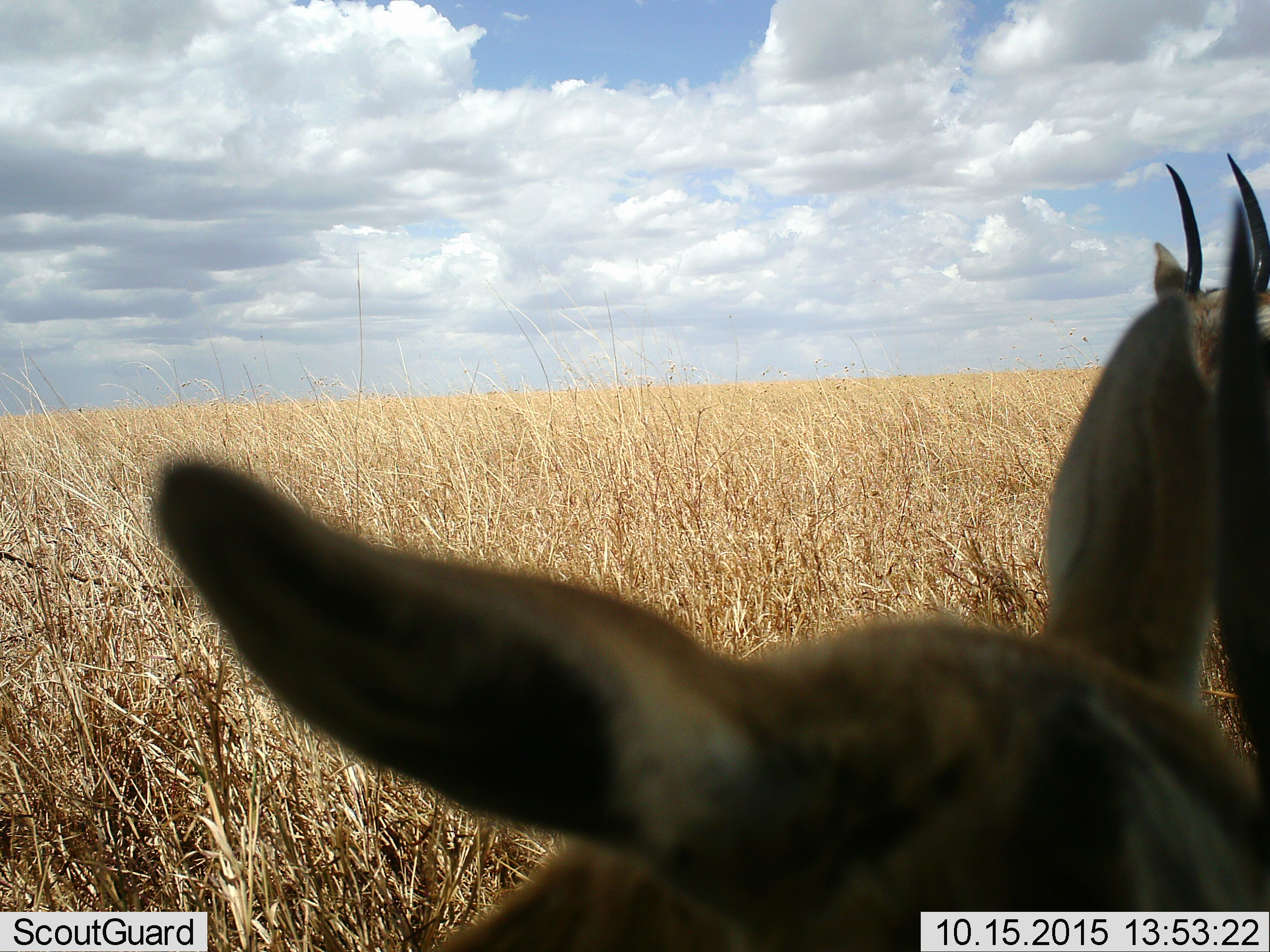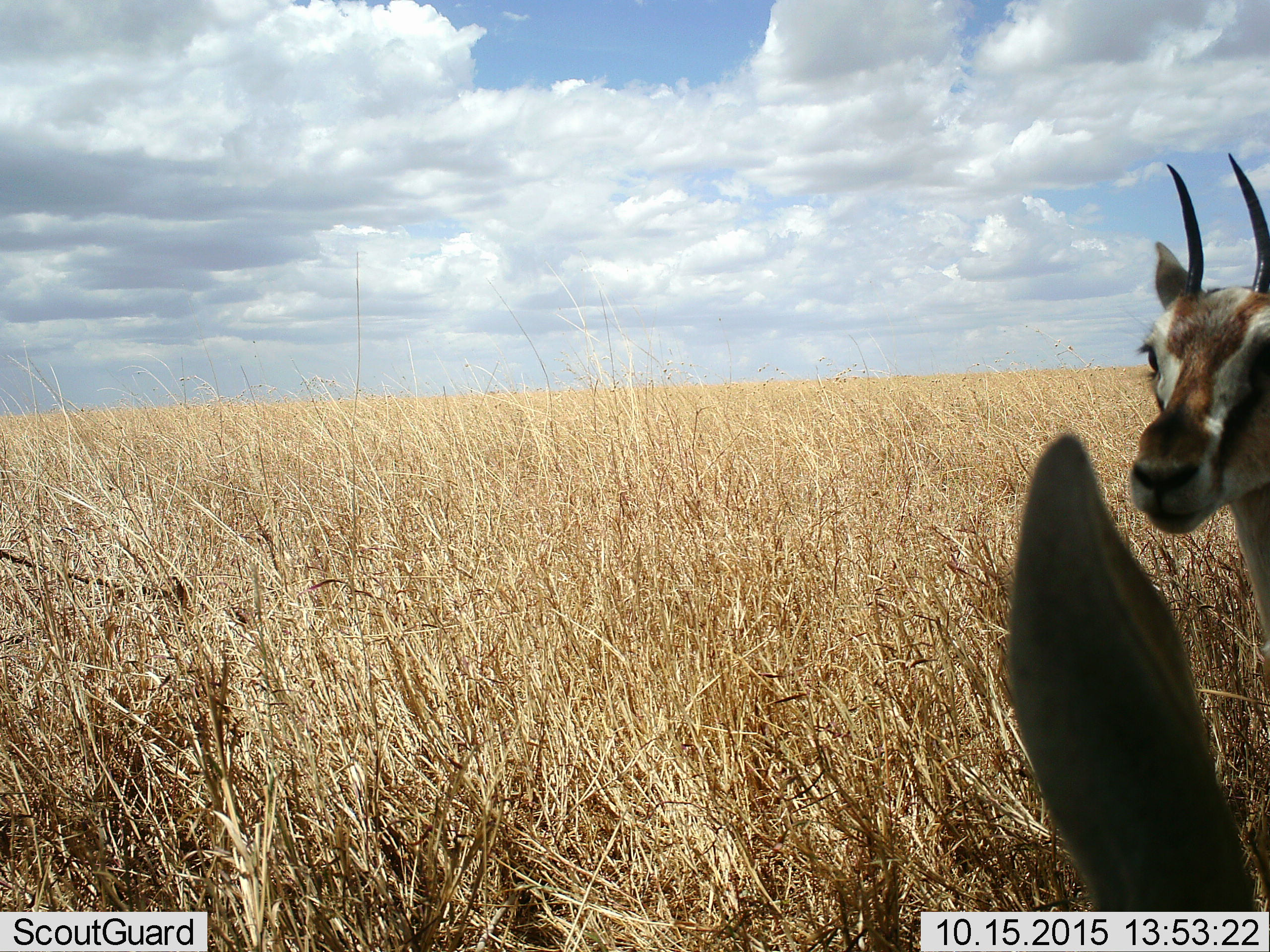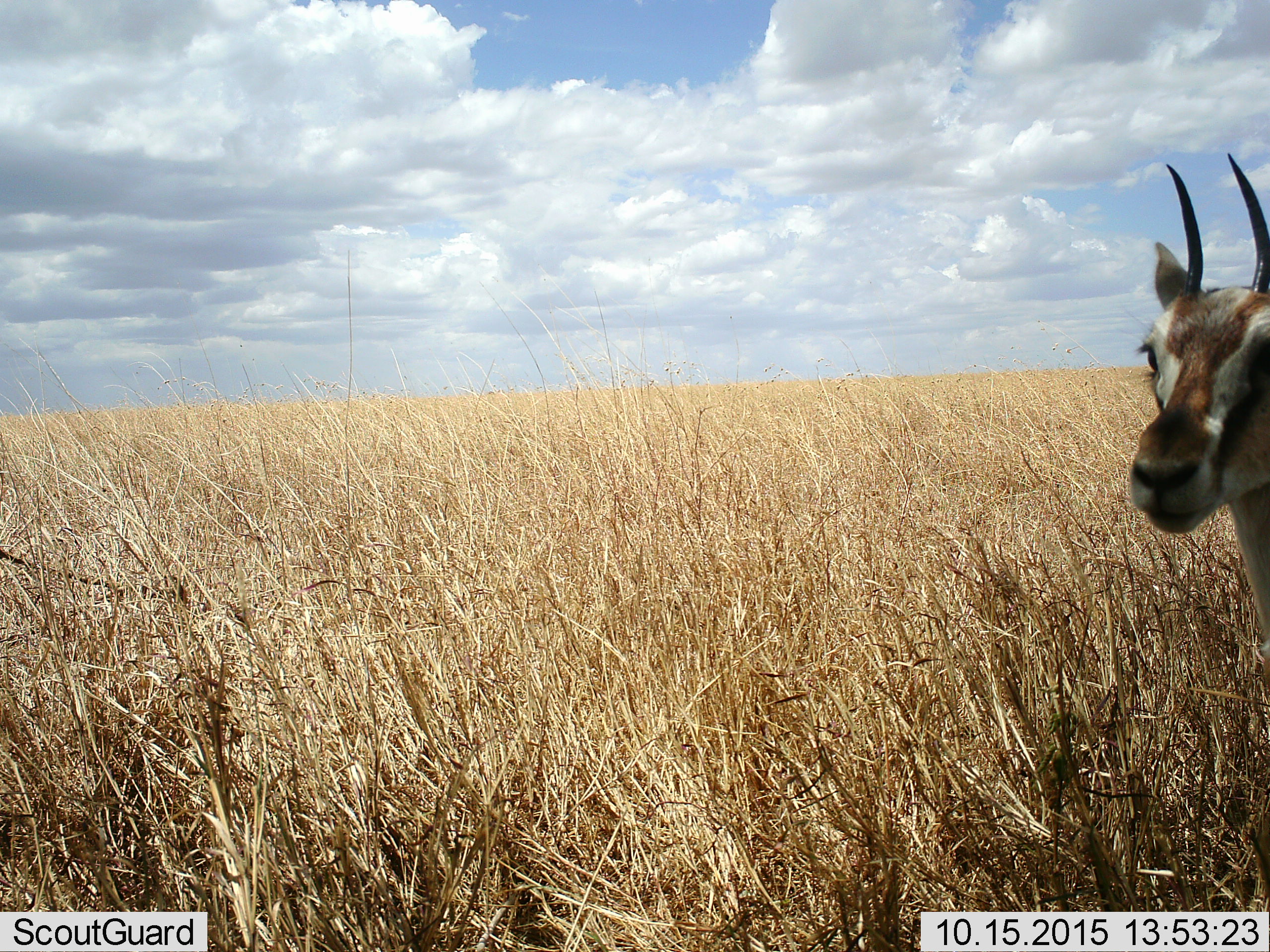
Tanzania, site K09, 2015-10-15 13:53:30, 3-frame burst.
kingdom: Animalia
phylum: Chordata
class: Mammalia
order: Artiodactyla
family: Bovidae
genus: Eudorcas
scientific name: Eudorcas thomsonii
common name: thomson's gazelle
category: gazellethomsons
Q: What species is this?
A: Gazellethomsons (thomson's gazelle) (Eudorcas thomsonii).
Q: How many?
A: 2.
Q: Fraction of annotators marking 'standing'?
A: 100%.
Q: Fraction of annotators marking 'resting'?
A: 0%.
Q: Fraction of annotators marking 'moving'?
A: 33%.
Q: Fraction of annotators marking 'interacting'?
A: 11%.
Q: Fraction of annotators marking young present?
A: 22%.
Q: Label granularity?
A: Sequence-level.